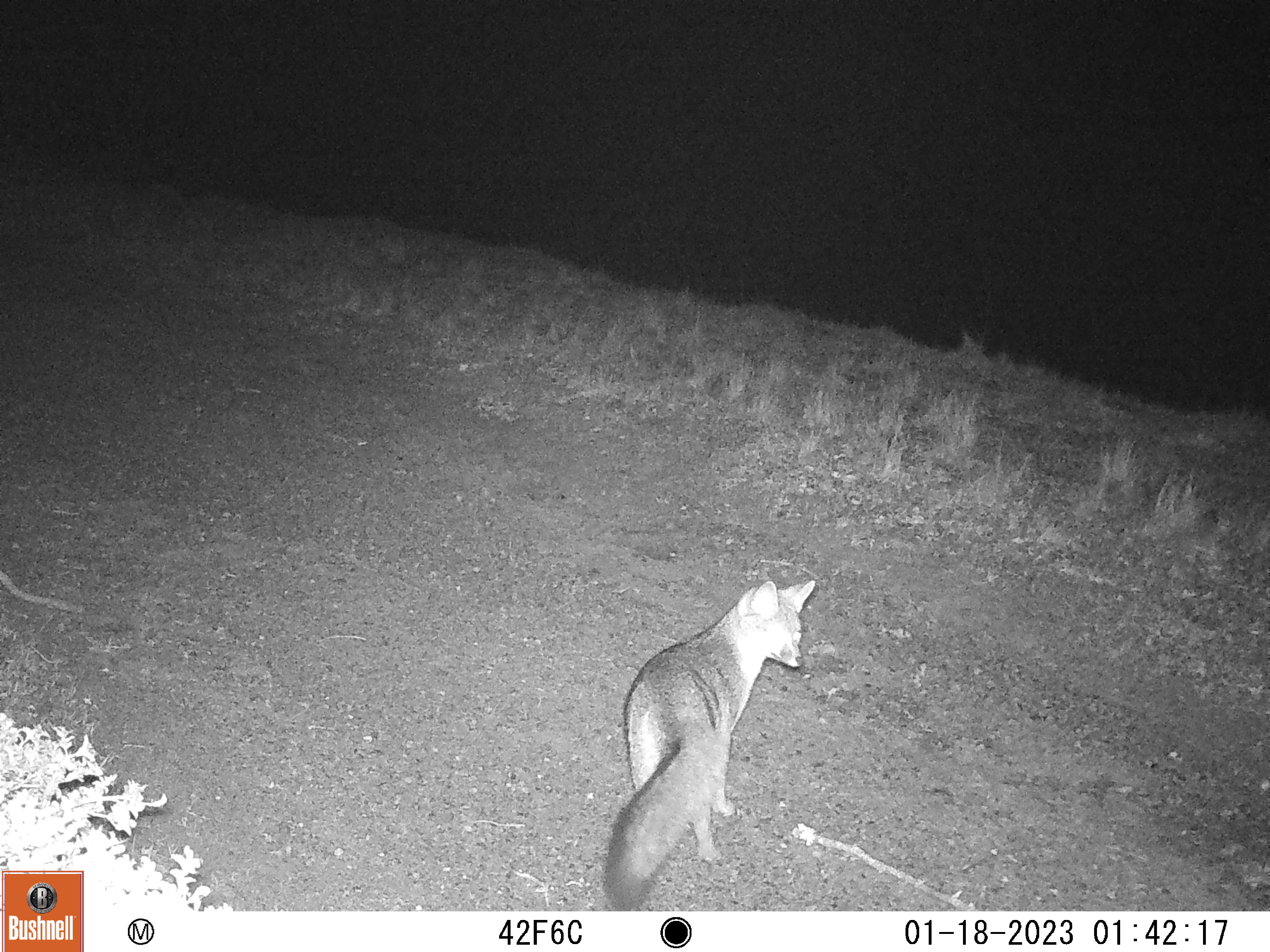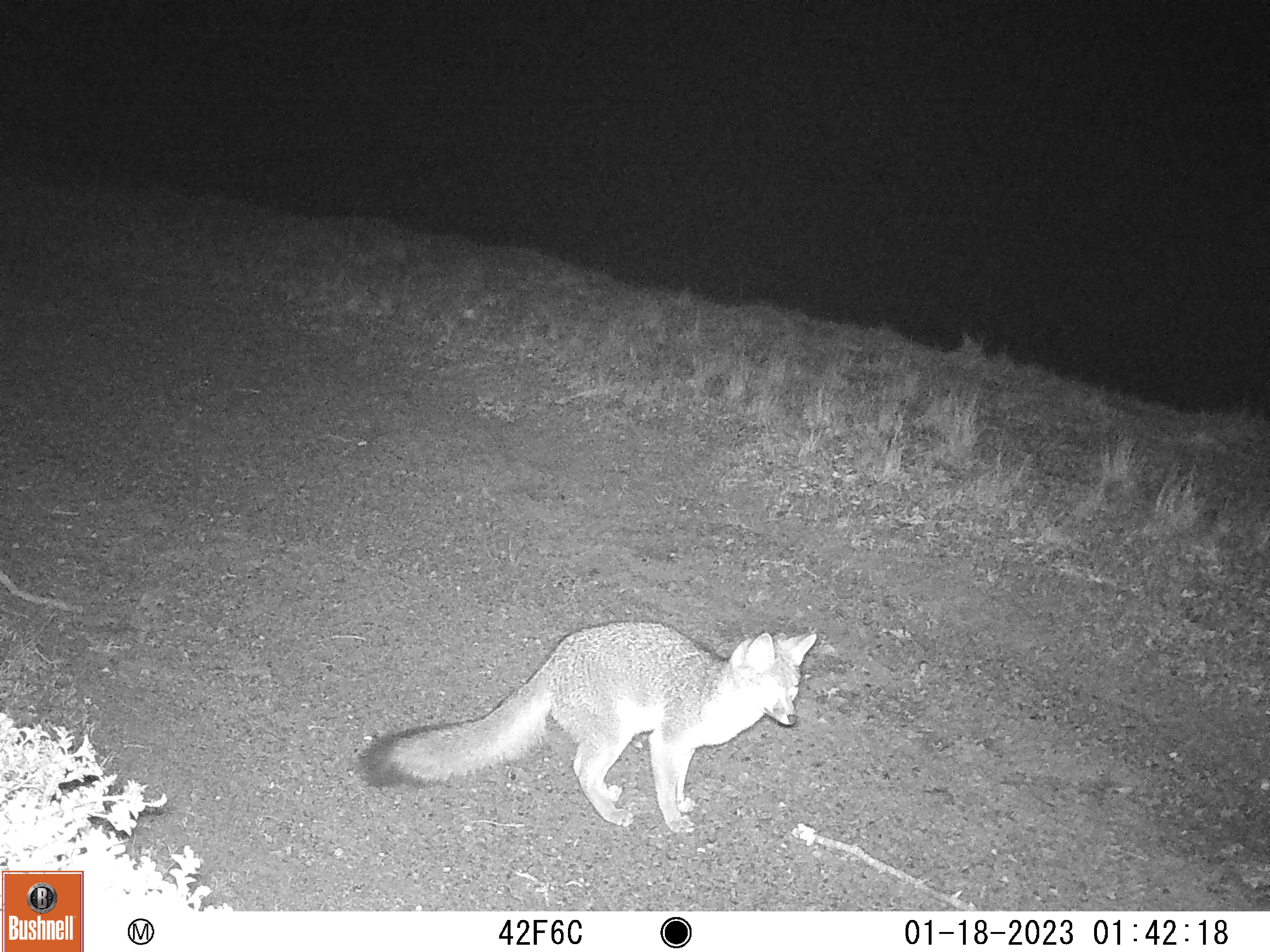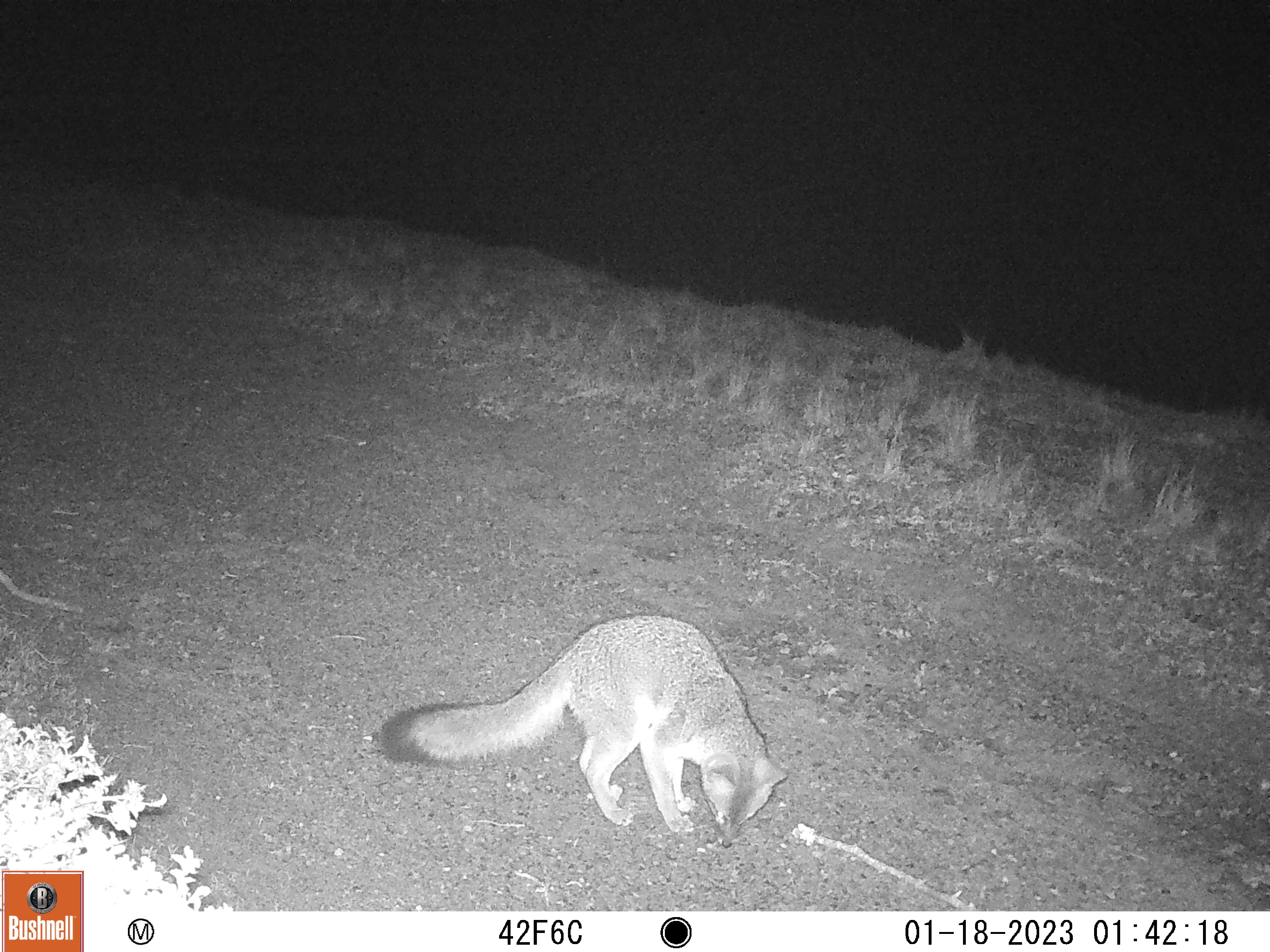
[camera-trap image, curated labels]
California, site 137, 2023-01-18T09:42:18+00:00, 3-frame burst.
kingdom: Animalia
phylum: Chordata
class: Mammalia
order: Carnivora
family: Canidae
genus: Urocyon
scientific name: Urocyon cinereoargenteus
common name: gray fox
Gray fox (Urocyon cinereoargenteus).